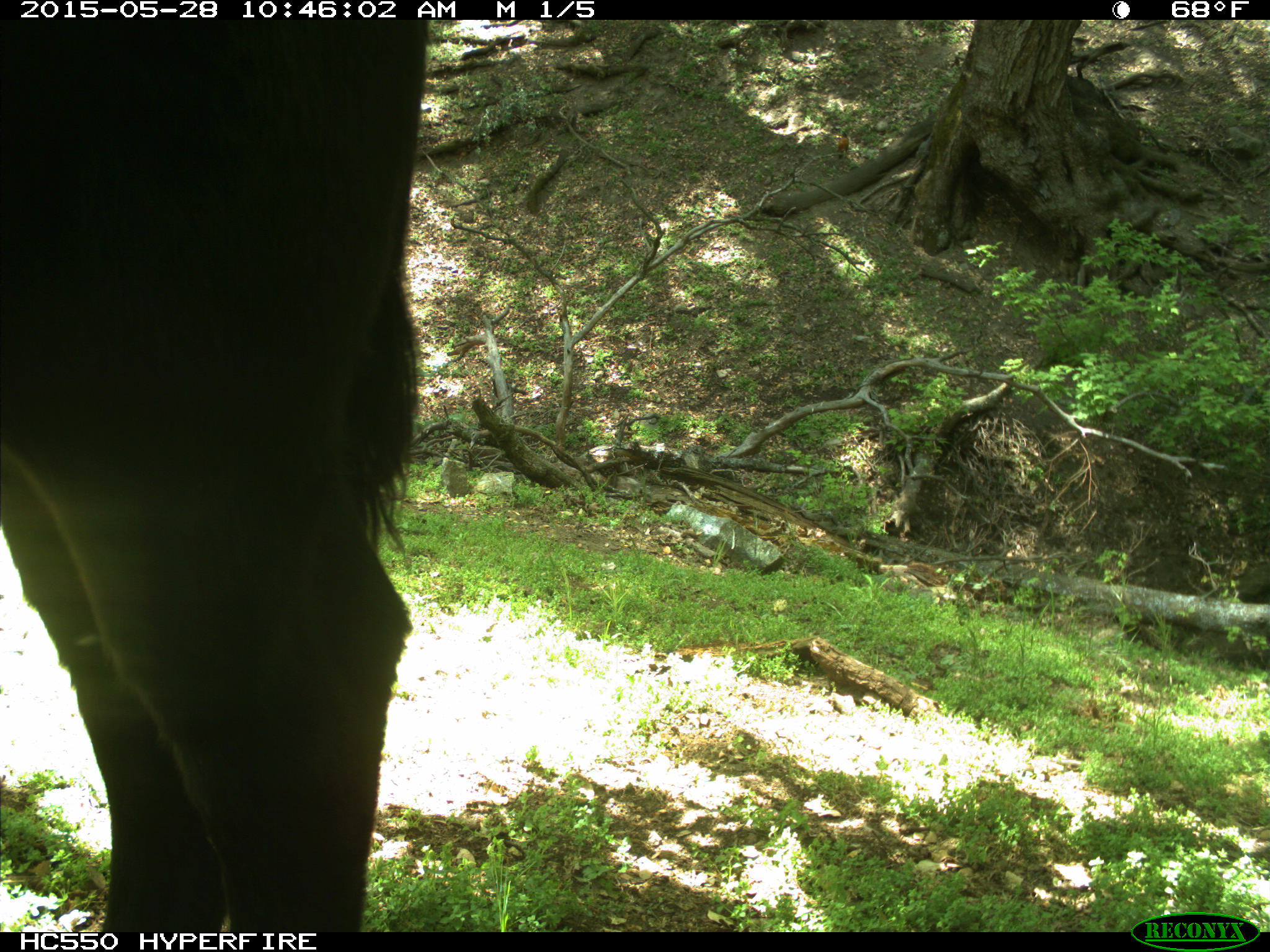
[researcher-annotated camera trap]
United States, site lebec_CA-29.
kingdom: Animalia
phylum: Chordata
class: Mammalia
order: Artiodactyla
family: Bovidae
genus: Bos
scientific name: Bos taurus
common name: domestic cow